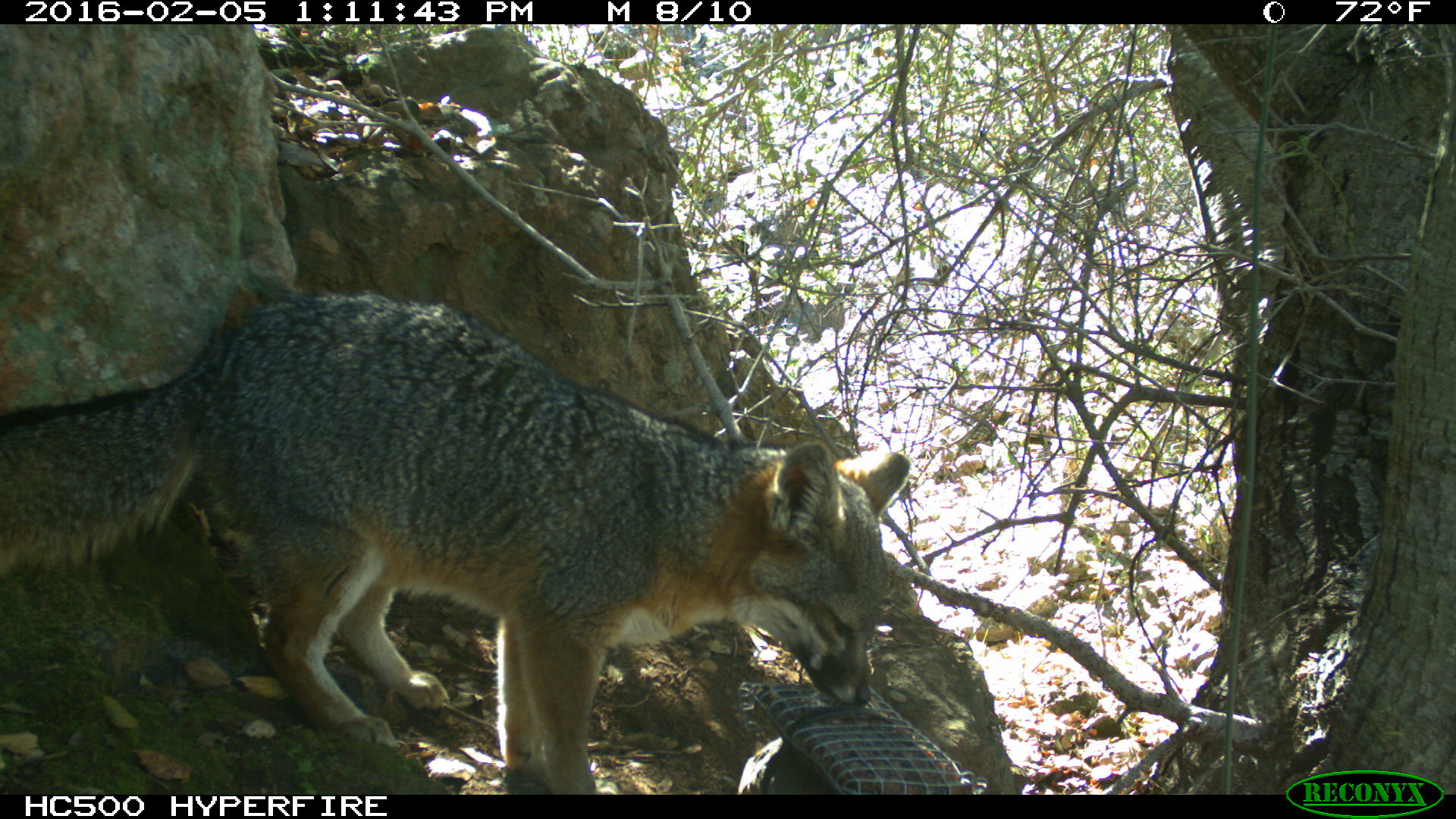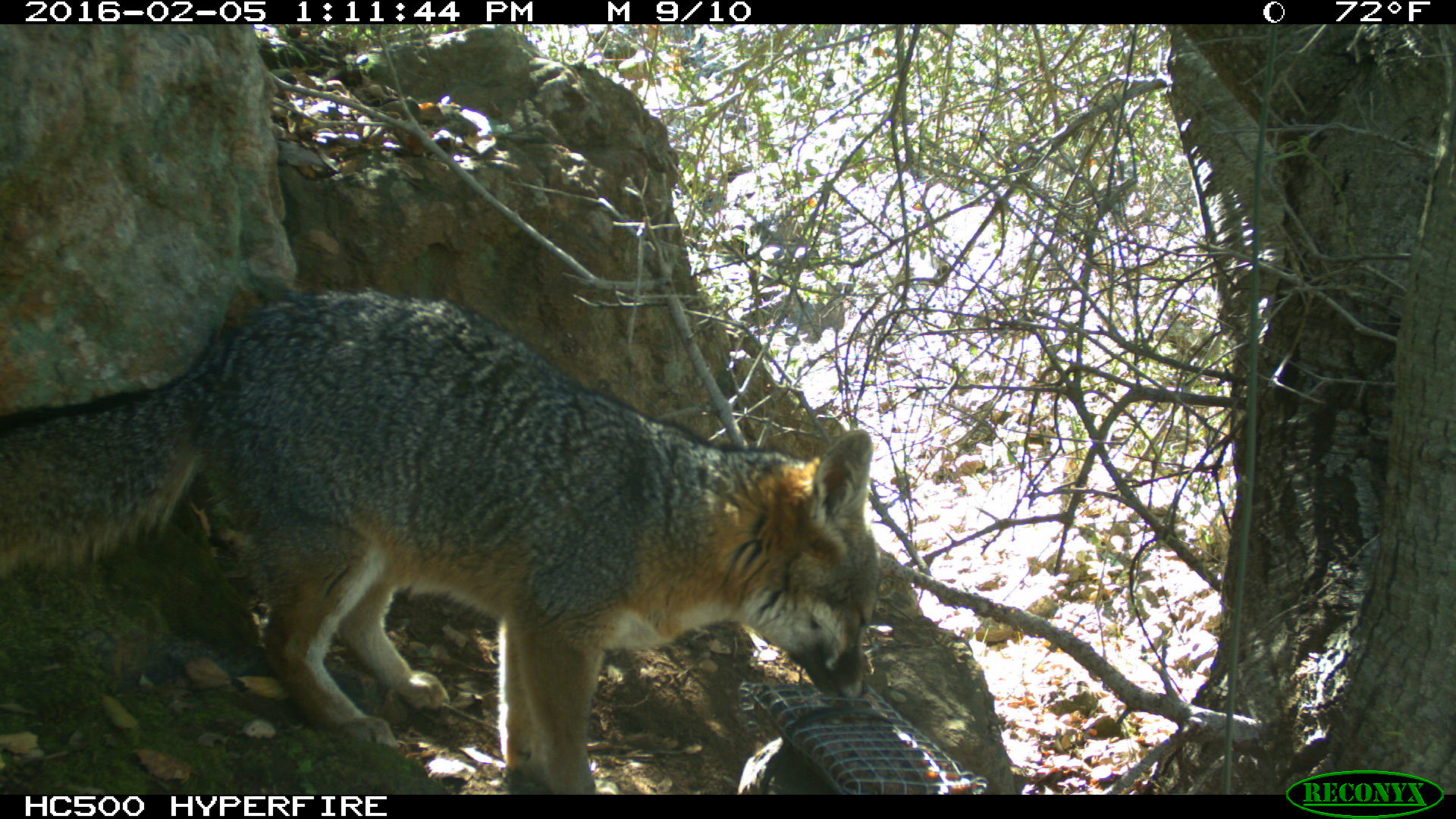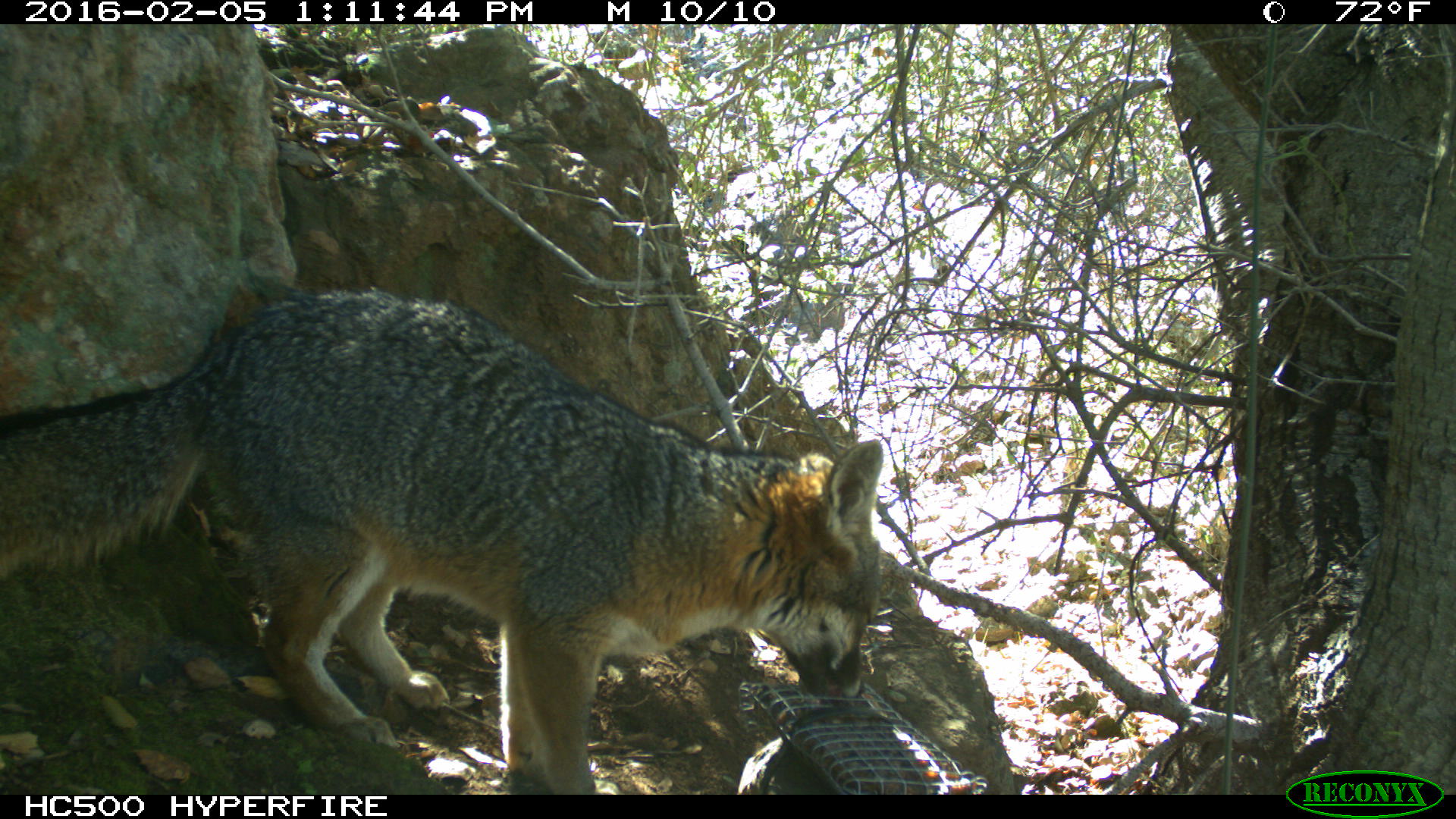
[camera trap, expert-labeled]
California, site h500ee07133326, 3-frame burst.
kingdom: Animalia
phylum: Chordata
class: Mammalia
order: Carnivora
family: Canidae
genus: Urocyon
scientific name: Urocyon littoralis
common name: island fox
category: fox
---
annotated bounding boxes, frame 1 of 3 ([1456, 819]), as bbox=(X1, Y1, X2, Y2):
fox: bbox=(0, 293, 918, 795)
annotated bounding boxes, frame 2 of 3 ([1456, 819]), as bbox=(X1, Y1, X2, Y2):
fox: bbox=(0, 284, 880, 794)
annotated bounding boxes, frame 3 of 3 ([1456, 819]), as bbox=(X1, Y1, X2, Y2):
fox: bbox=(0, 286, 884, 794)